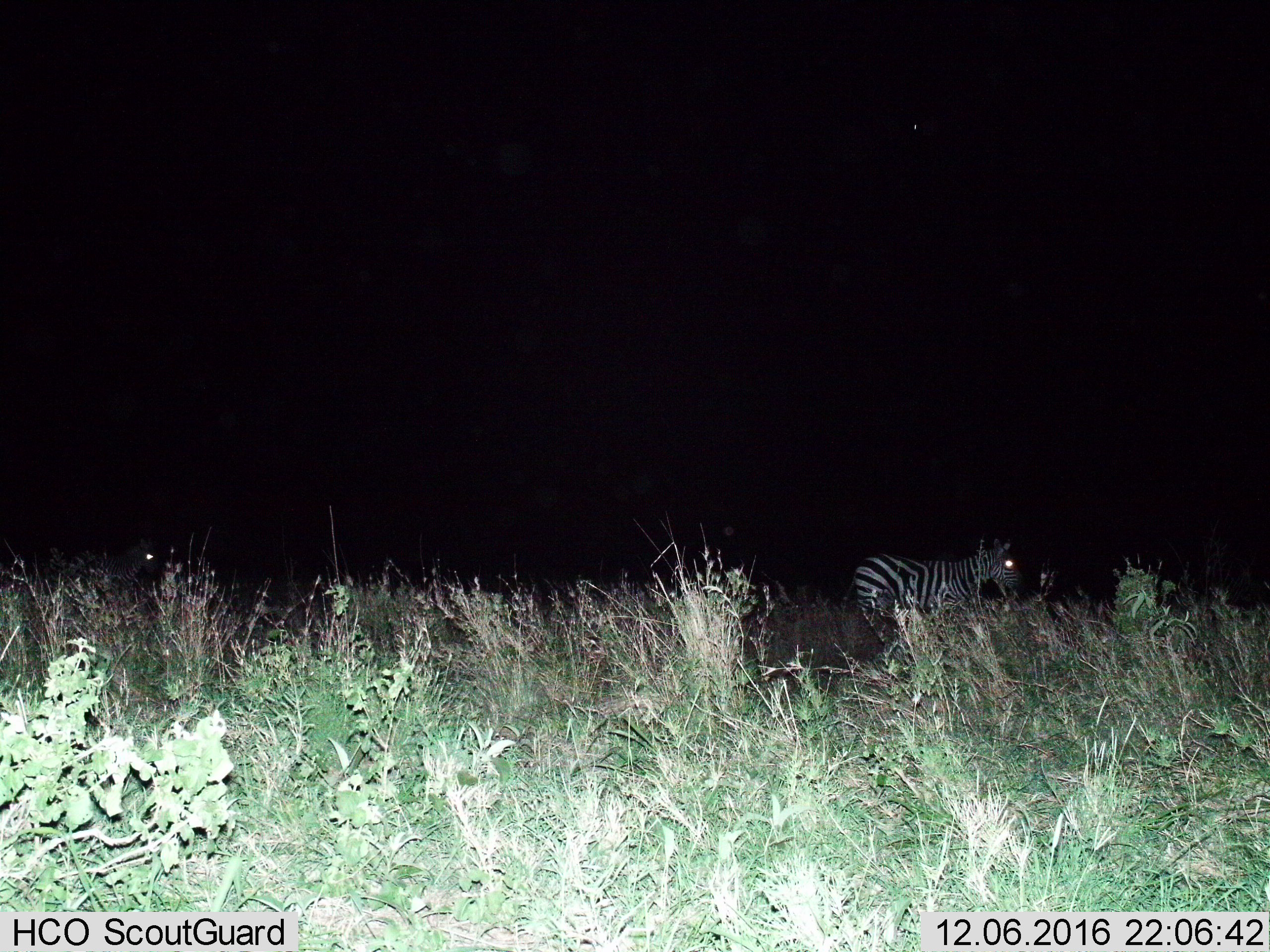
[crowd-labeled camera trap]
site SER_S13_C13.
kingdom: Animalia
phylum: Chordata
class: Mammalia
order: Perissodactyla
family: Equidae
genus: Equus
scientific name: Equus quagga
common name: plains zebra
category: zebraplains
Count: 2.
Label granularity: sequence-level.